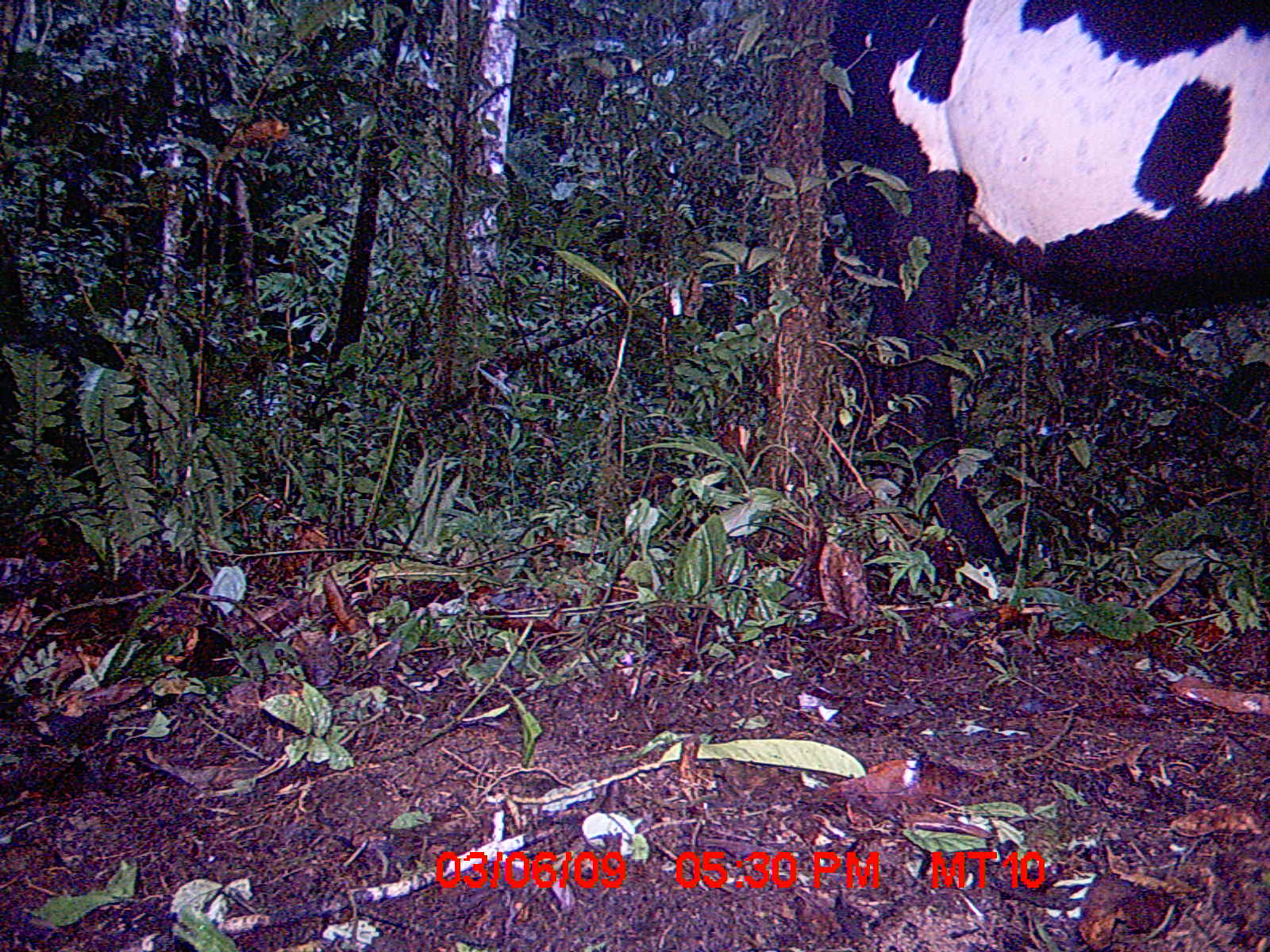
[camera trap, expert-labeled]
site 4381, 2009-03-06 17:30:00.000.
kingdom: Animalia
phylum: Chordata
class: Mammalia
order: Artiodactyla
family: Bovidae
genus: Bos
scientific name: Bos taurus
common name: domestic cattle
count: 2